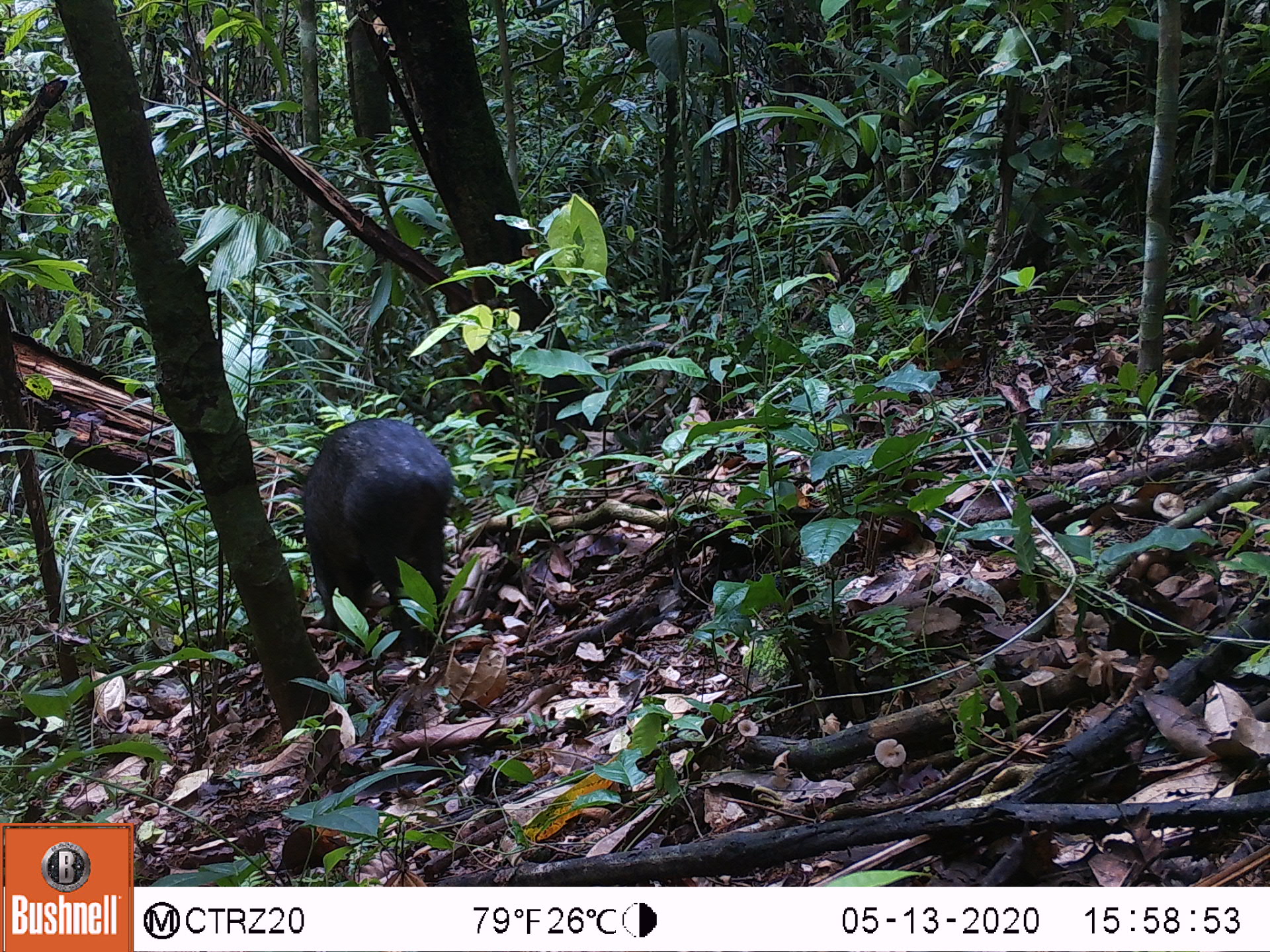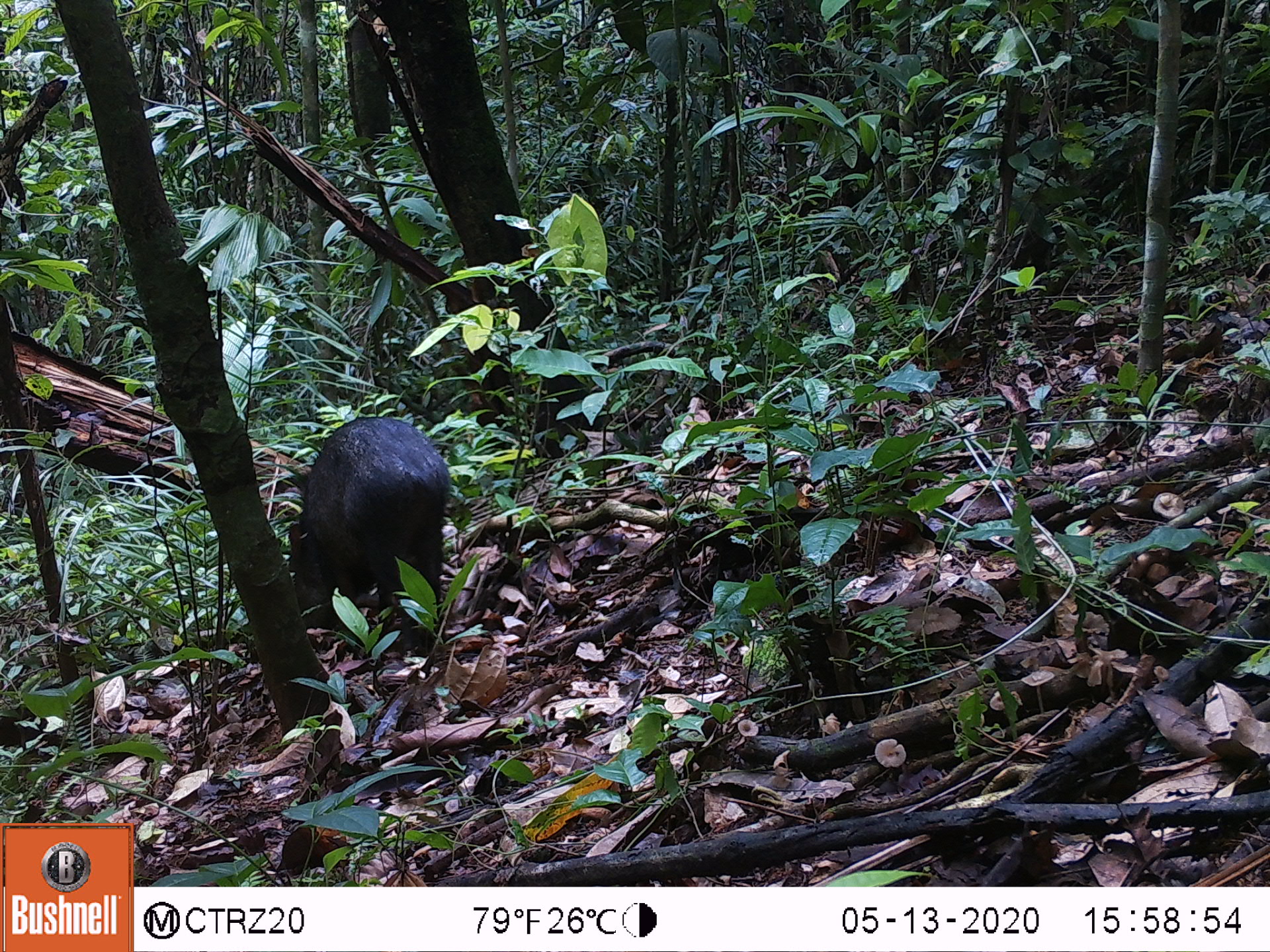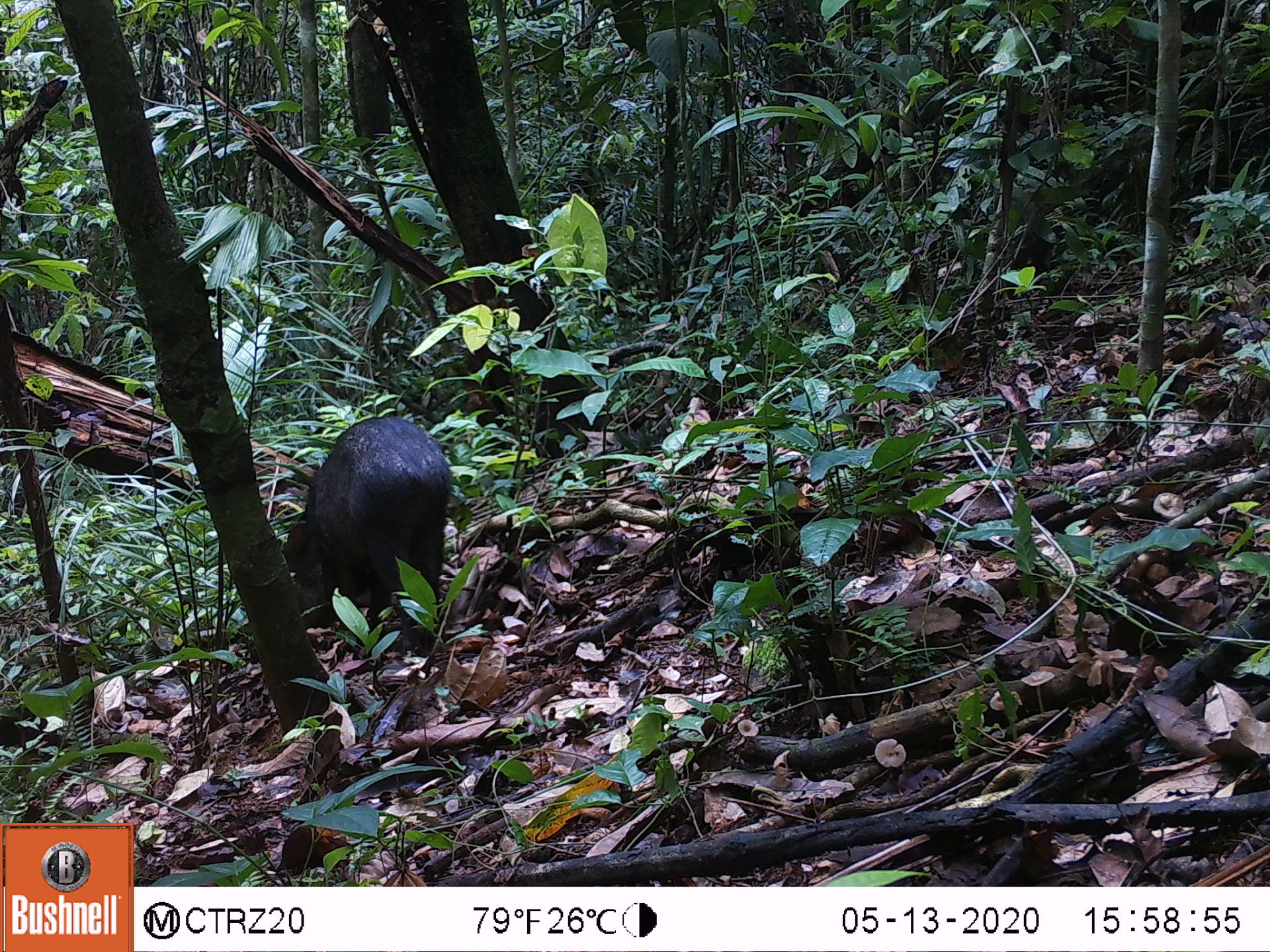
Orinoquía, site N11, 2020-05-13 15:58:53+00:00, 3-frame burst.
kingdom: Animalia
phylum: Chordata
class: Mammalia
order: Artiodactyla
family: Tayassuidae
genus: Pecari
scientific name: Pecari tajacu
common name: collared peccary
Collared peccary (Pecari tajacu).